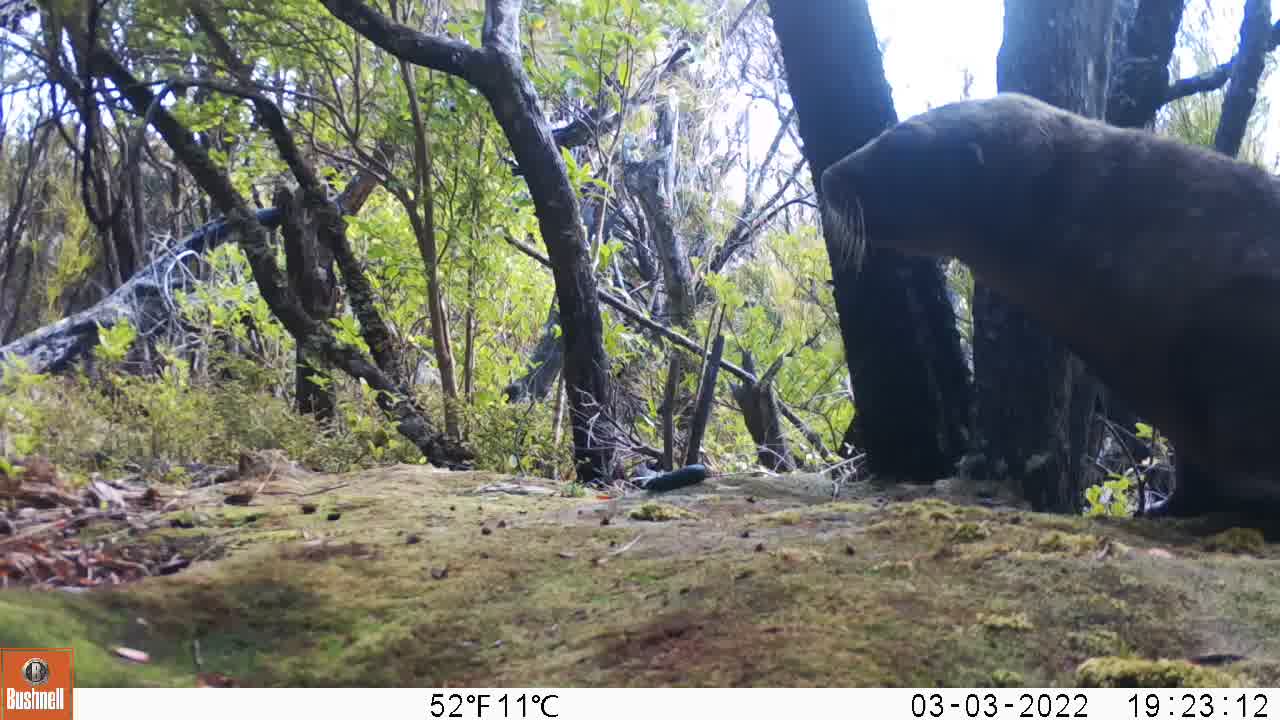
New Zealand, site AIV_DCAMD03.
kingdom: Animalia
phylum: Chordata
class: Mammalia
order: Carnivora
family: Otariidae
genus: Phocarctos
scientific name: Phocarctos hookeri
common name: new zealand sea lion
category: sealion